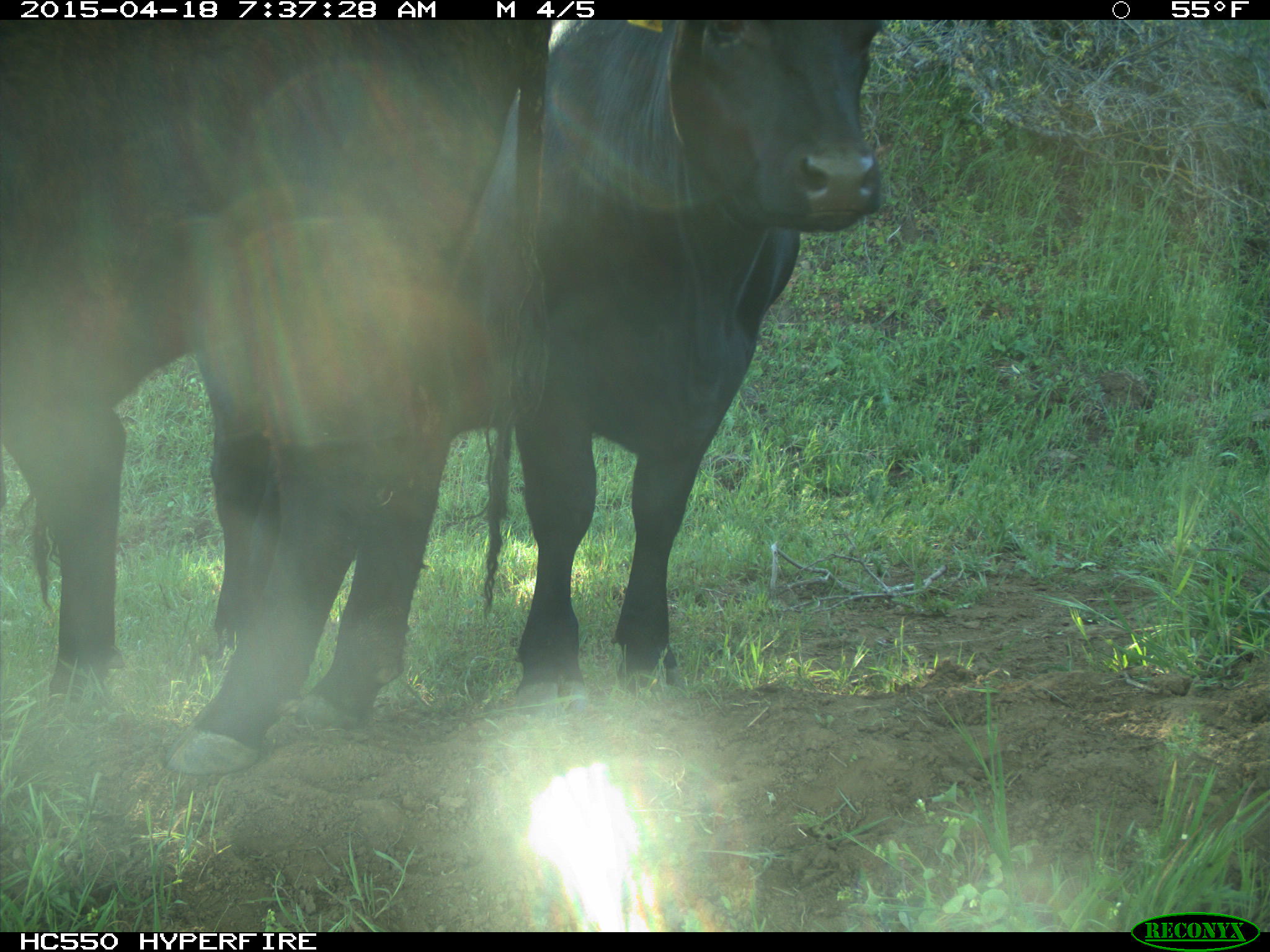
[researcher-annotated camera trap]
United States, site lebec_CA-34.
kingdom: Animalia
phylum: Chordata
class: Mammalia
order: Artiodactyla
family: Bovidae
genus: Bos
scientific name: Bos taurus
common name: domestic cow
Bos taurus (domestic cow).